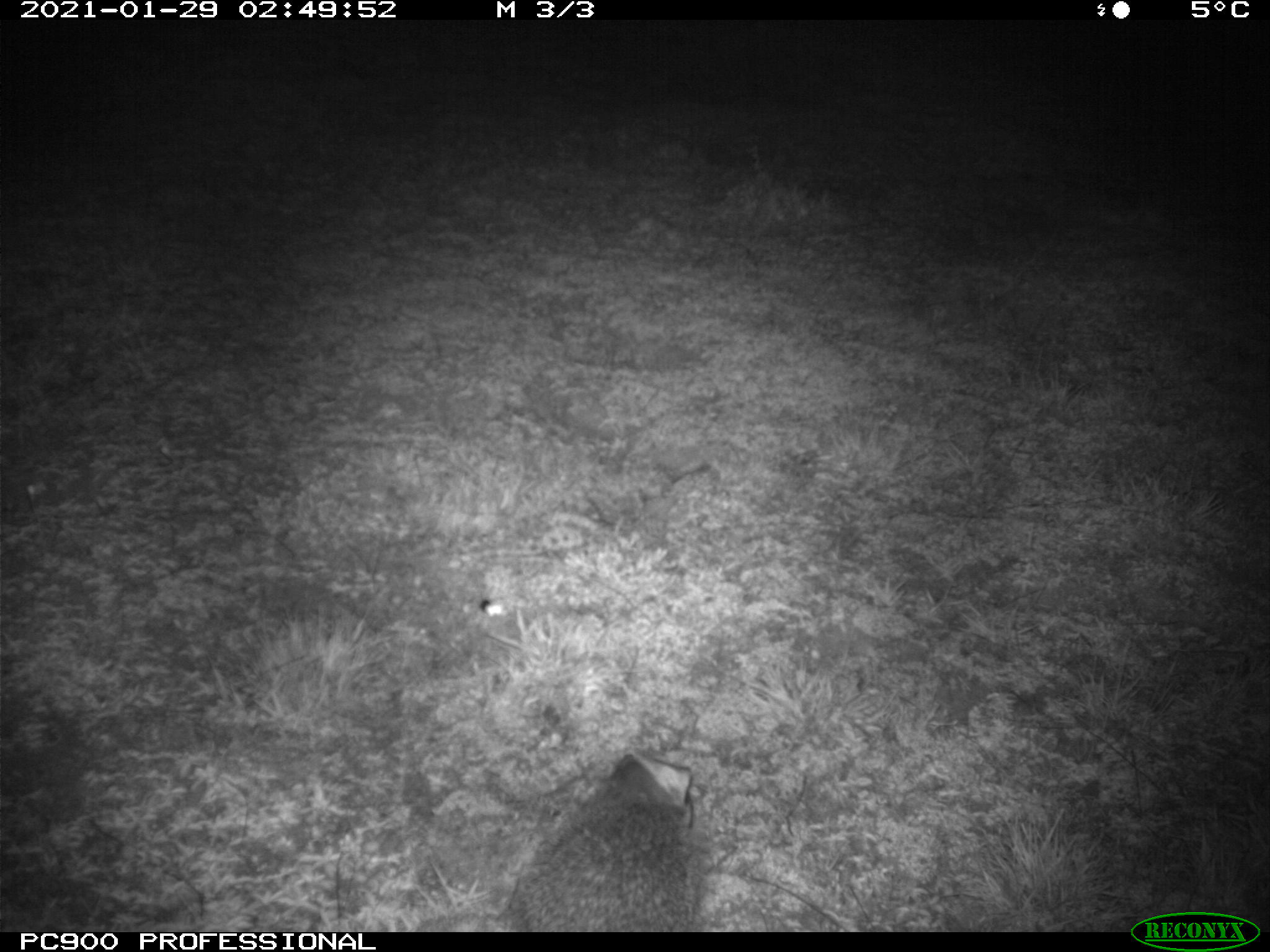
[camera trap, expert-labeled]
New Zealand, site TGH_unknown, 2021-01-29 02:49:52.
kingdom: Animalia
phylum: Chordata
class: Mammalia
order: Eulipotyphla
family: Erinaceidae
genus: Erinaceus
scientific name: Erinaceus europaeus europaeus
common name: european hedgehog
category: hedgehog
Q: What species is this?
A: Hedgehog (european hedgehog) (Erinaceus europaeus europaeus).